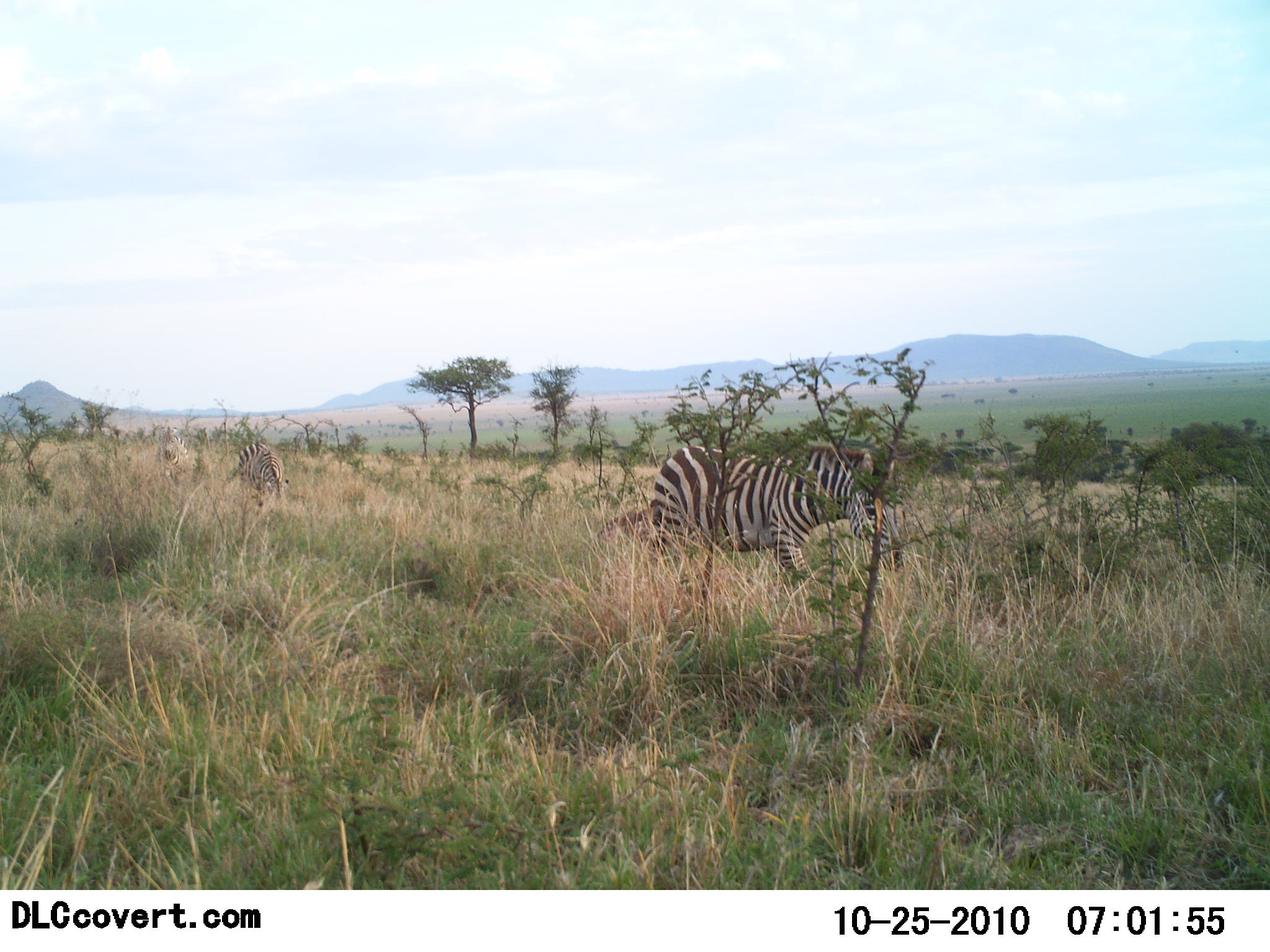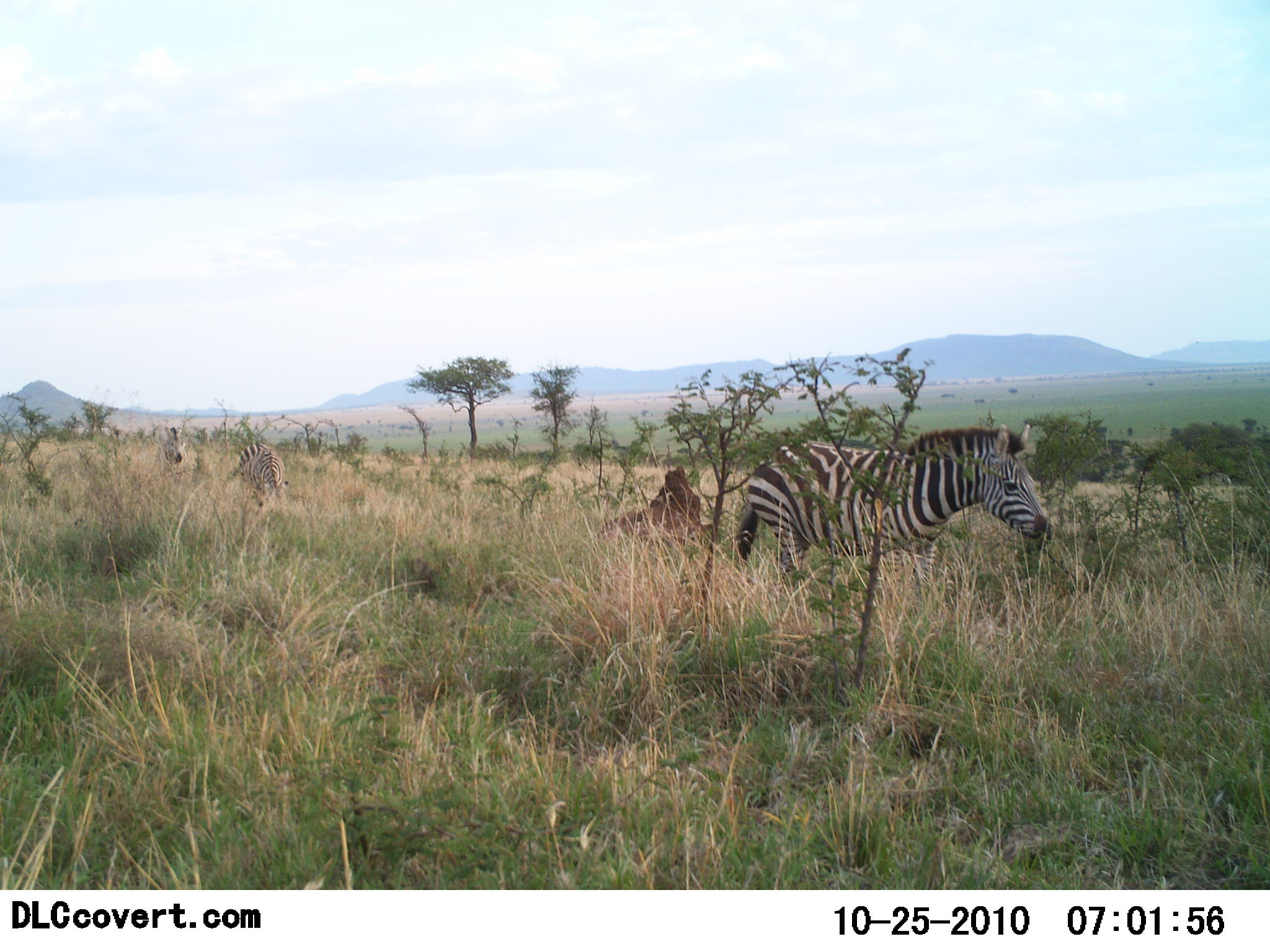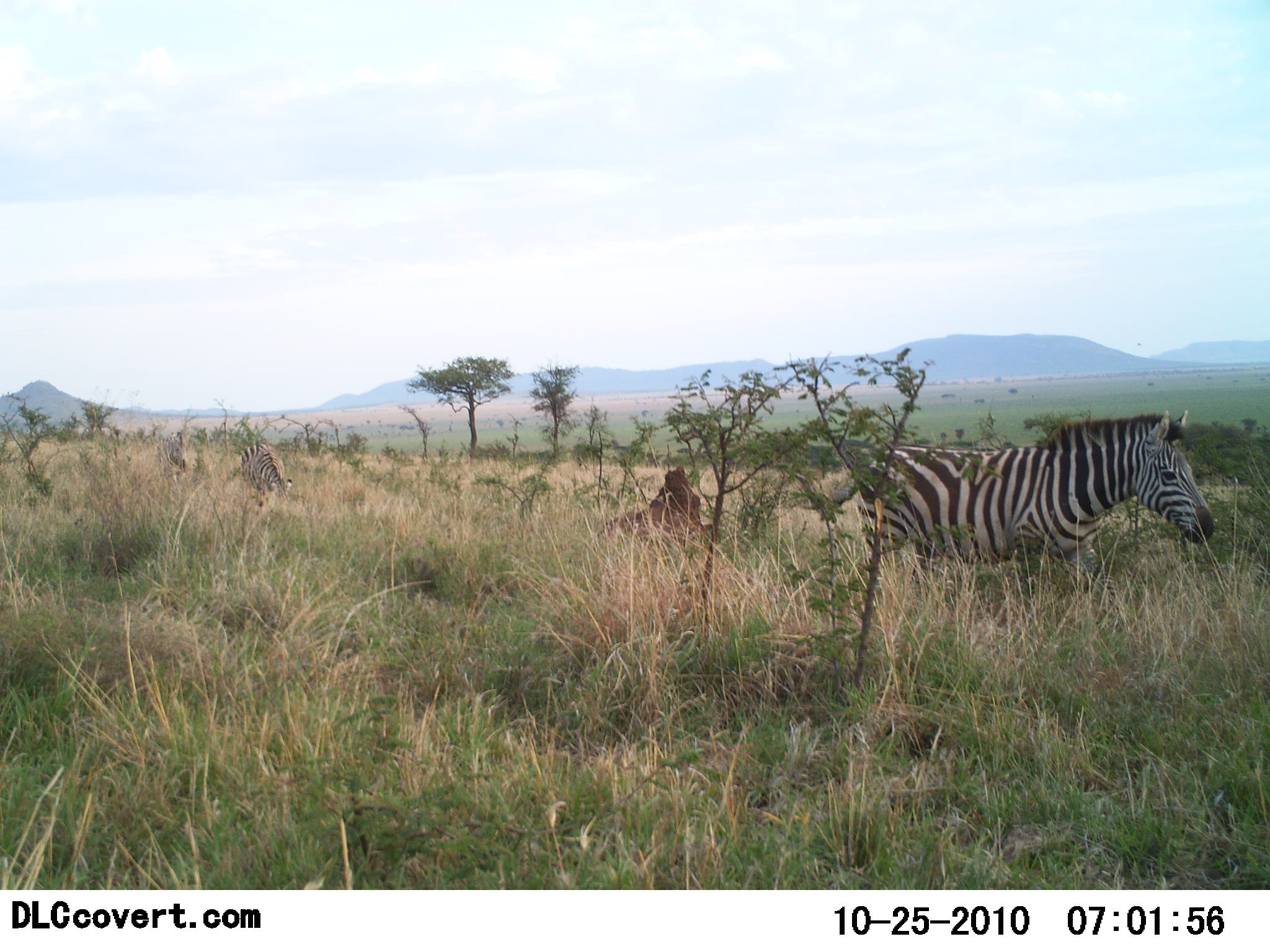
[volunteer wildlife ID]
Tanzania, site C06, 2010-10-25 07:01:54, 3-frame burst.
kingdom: Animalia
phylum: Chordata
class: Mammalia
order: Perissodactyla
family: Equidae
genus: Equus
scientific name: Equus quagga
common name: plains zebra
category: zebra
Zebra (plains zebra) (Equus quagga), count 3. Behavior (volunteer vote fractions): standing 27%, resting 0%, moving 100%, interacting 0%. Young present (vote fraction): 0%. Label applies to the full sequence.